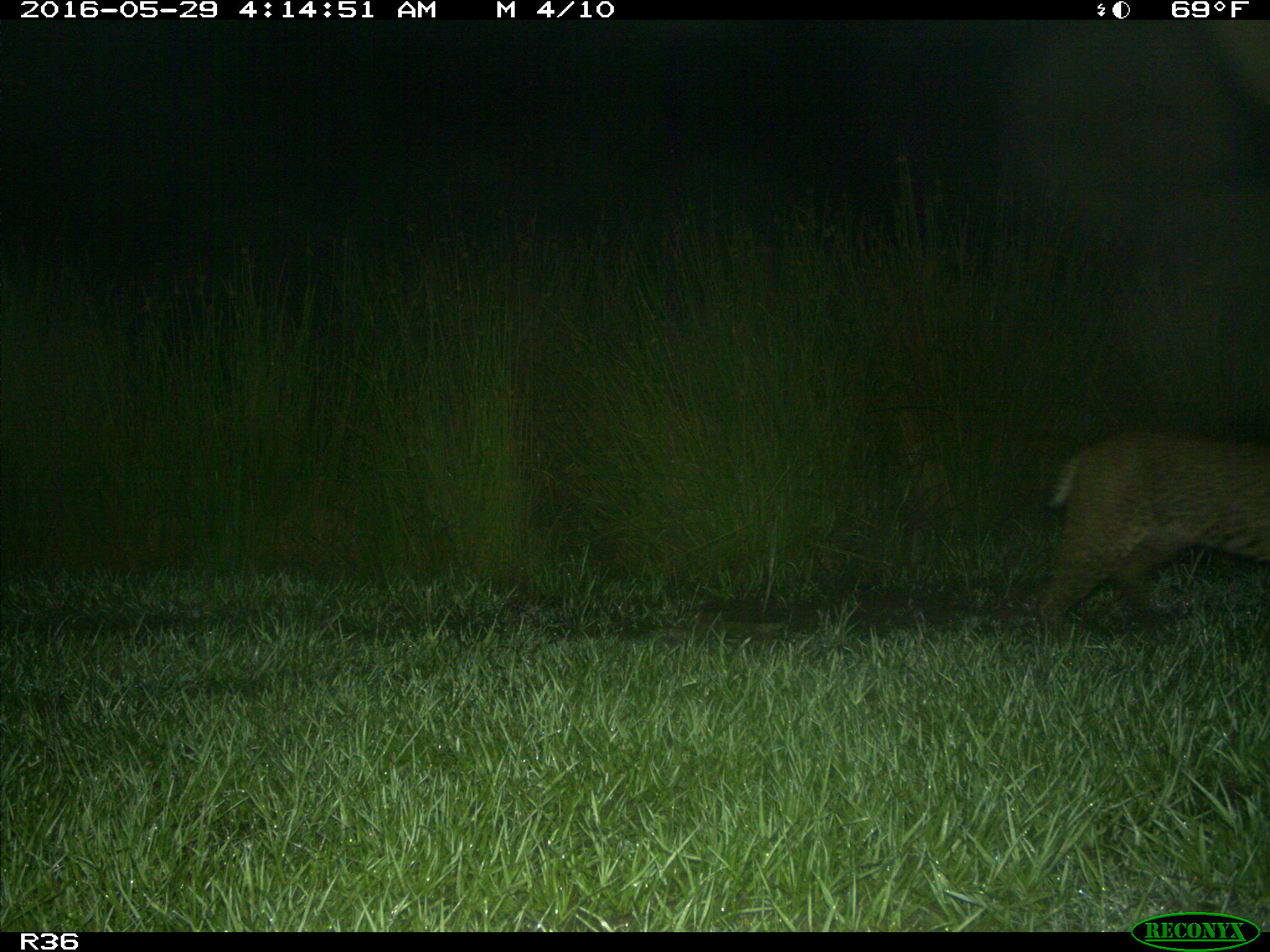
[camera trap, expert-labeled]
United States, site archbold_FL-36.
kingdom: Animalia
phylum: Chordata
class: Mammalia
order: Carnivora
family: Felidae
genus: Lynx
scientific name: Lynx rufus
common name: bobcat